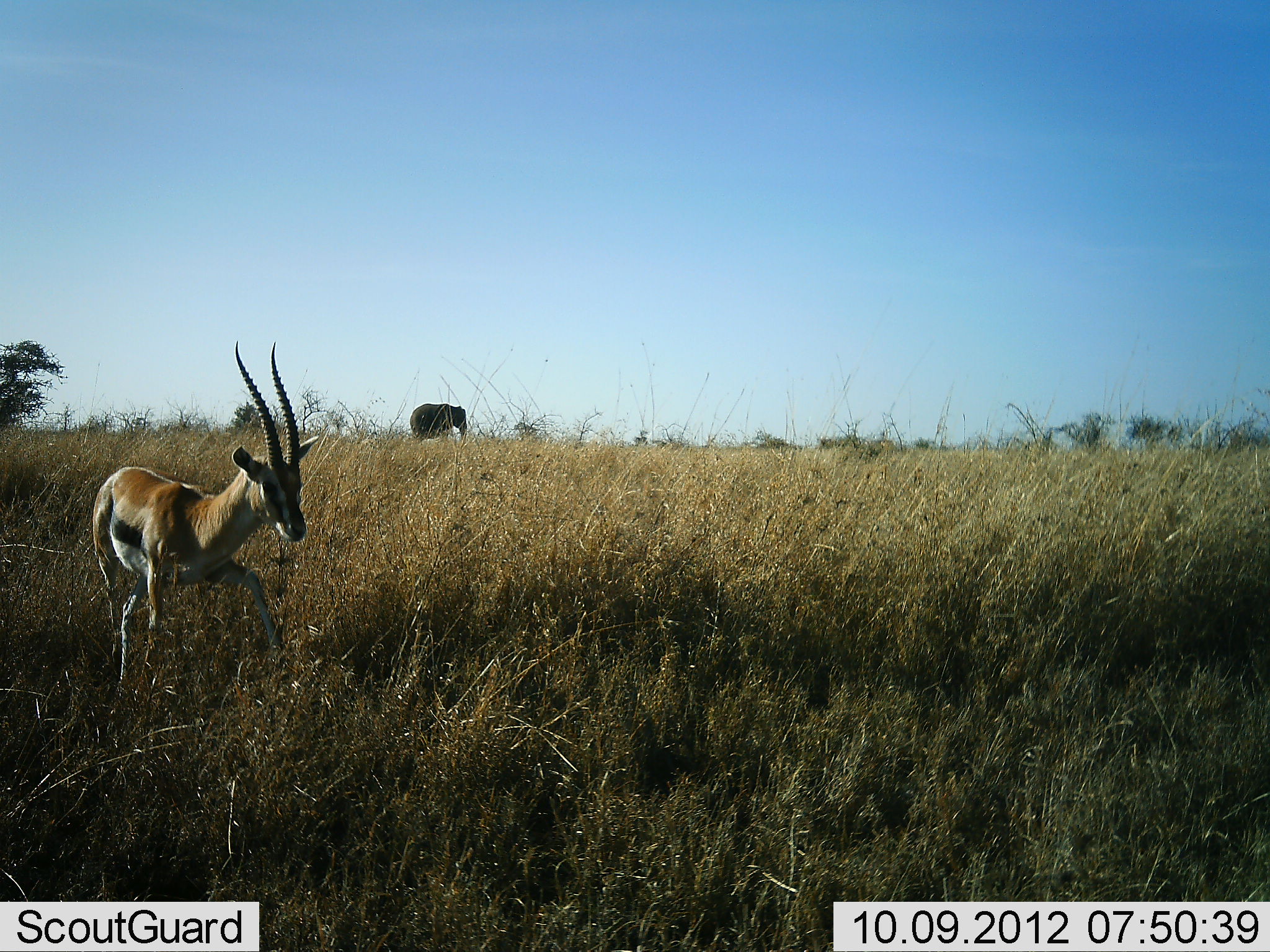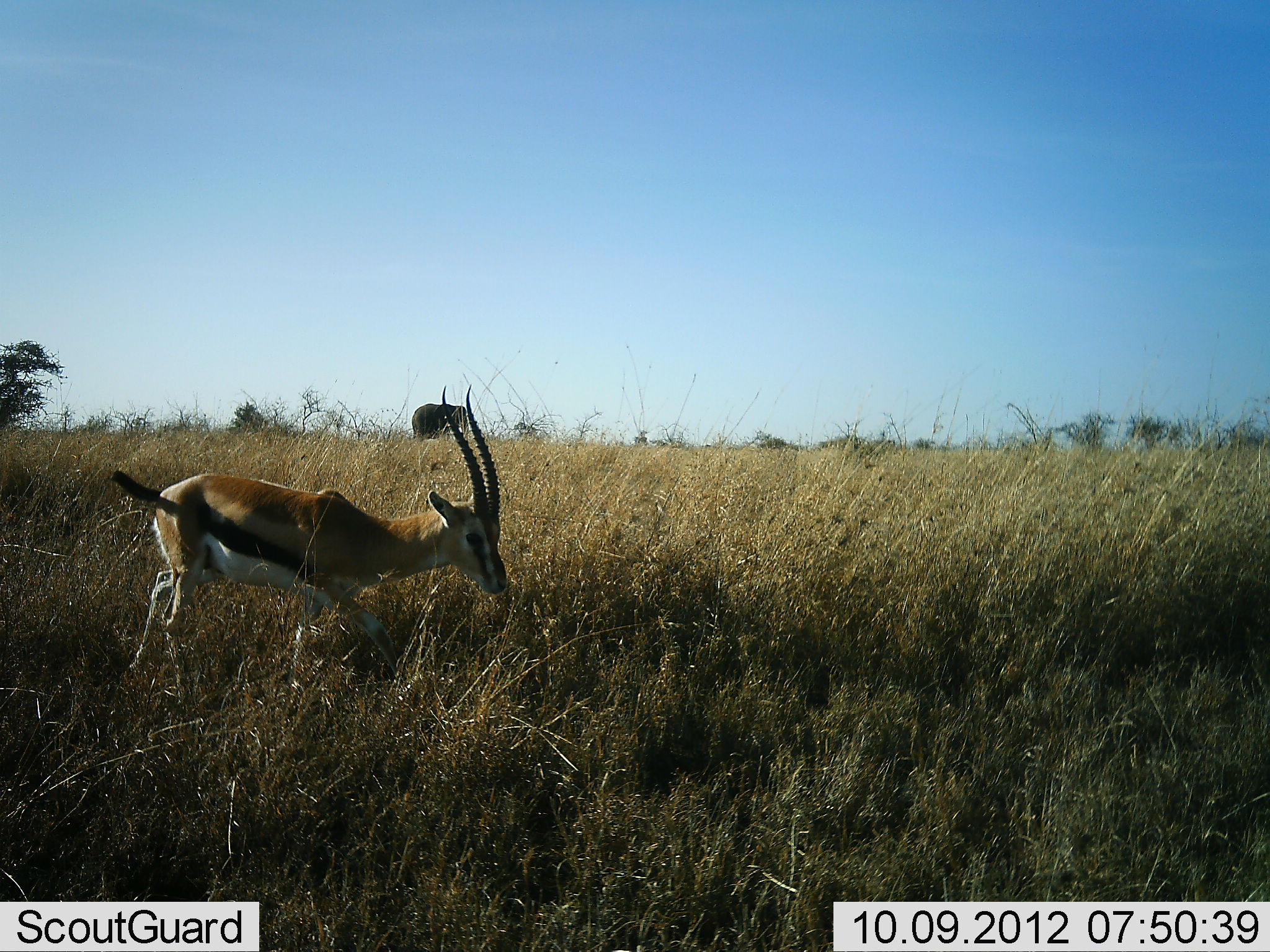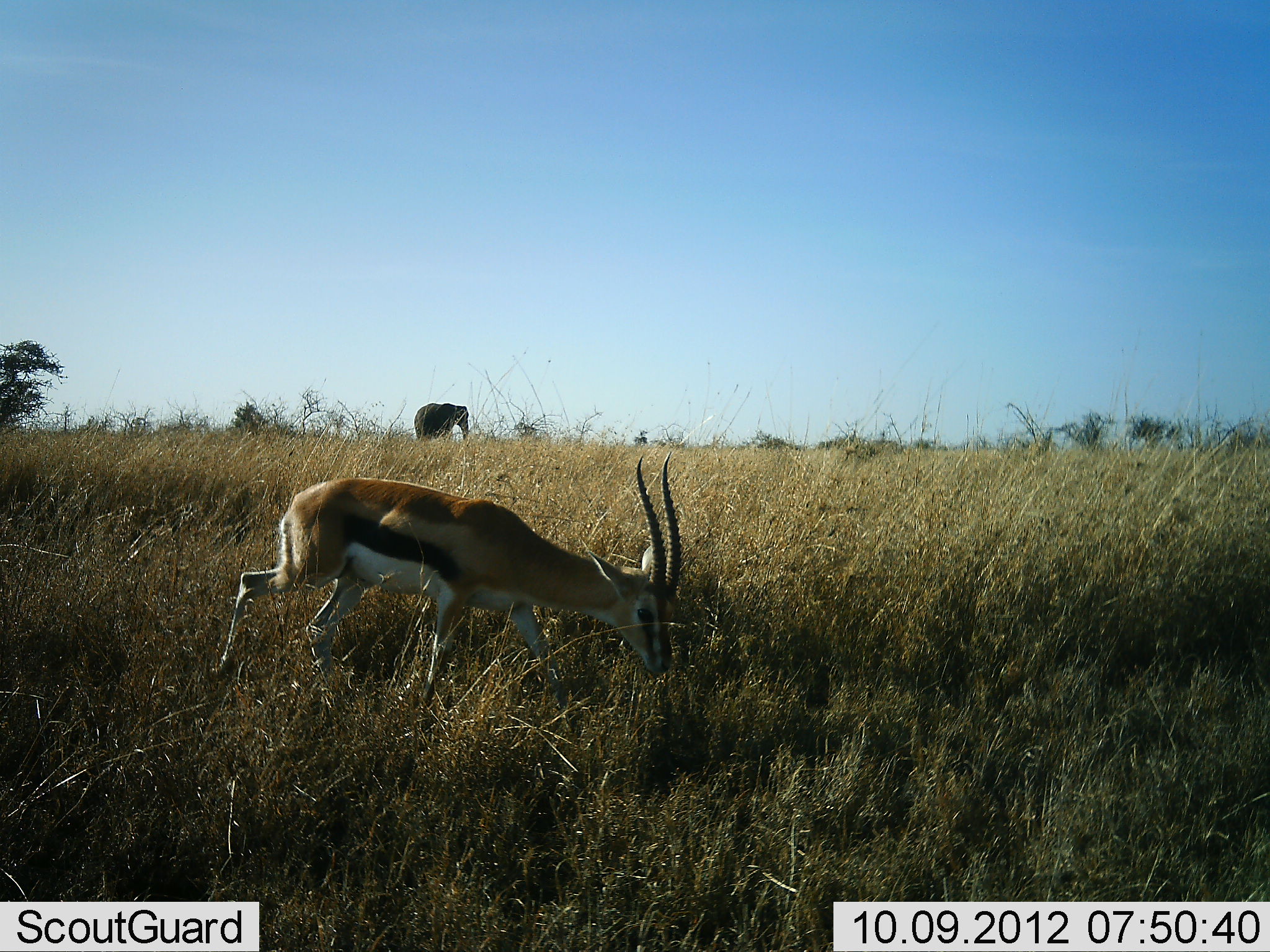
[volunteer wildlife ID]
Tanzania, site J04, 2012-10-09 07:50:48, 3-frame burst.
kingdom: Animalia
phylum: Chordata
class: Mammalia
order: Proboscidea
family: Elephantidae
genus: Loxodonta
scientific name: Loxodonta africana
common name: african bush elephant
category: elephant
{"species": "elephant (african bush elephant) (Loxodonta africana)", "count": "1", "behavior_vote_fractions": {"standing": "70%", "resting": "0%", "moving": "30%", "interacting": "0%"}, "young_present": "0%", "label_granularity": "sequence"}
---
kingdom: Animalia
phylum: Chordata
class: Mammalia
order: Artiodactyla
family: Bovidae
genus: Eudorcas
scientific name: Eudorcas thomsonii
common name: thomson's gazelle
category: gazellethomsons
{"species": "gazellethomsons (thomson's gazelle) (Eudorcas thomsonii)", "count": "1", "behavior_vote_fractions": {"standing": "7%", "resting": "0%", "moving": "86%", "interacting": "0%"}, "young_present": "0%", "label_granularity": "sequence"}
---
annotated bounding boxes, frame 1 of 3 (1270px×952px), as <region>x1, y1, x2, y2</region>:
animal: <region>90, 338, 322, 696</region>; <region>93, 339, 320, 688</region>; <region>409, 403, 470, 443</region>; <region>409, 404, 468, 440</region>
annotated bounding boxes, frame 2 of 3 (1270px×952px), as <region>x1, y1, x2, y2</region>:
animal: <region>108, 384, 509, 690</region>; <region>110, 385, 509, 687</region>; <region>409, 400, 473, 441</region>; <region>411, 403, 468, 438</region>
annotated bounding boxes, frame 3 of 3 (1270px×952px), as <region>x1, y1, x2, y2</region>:
animal: <region>203, 452, 685, 717</region>; <region>205, 450, 684, 706</region>; <region>412, 402, 473, 445</region>; <region>413, 403, 470, 442</region>